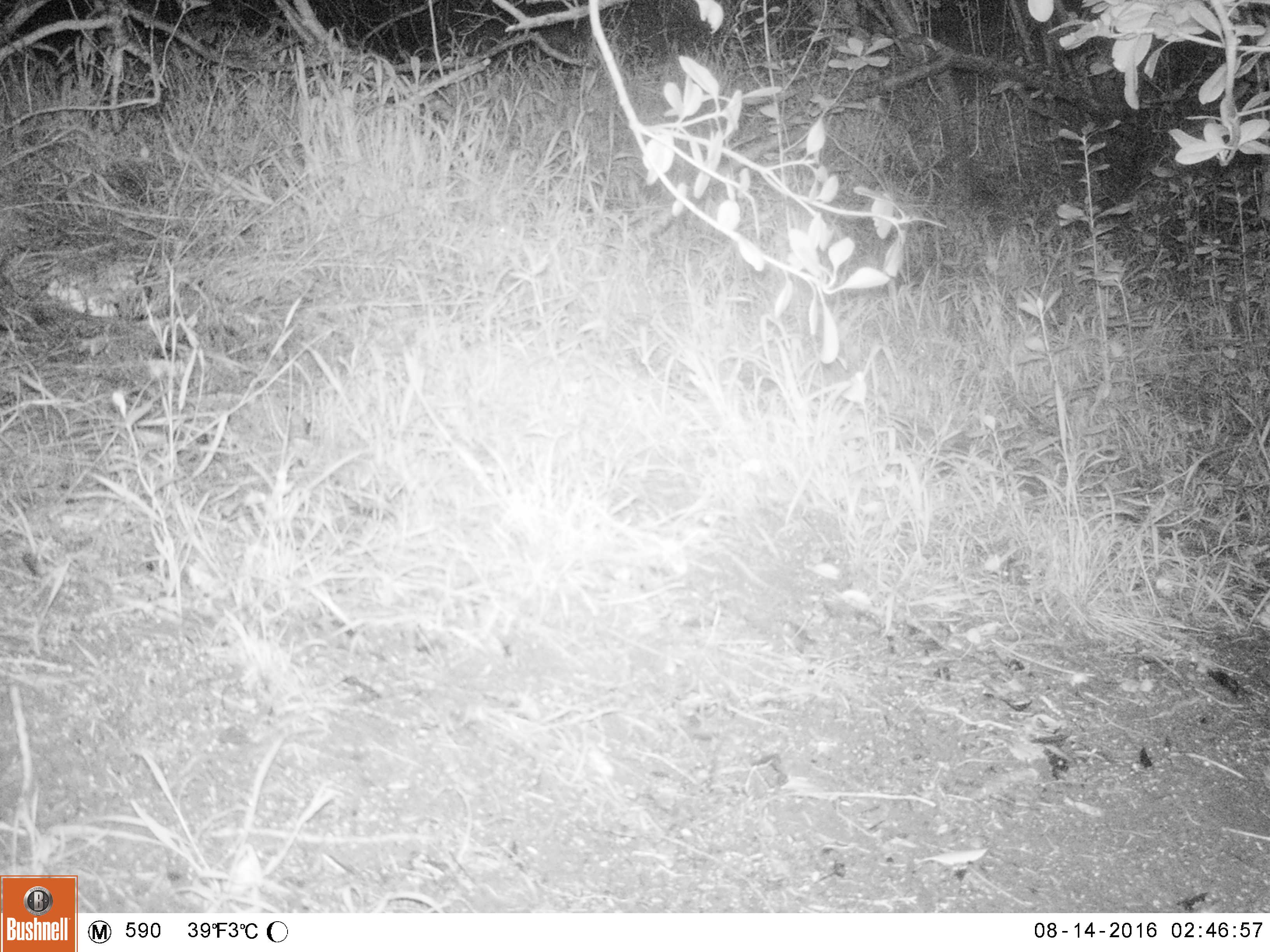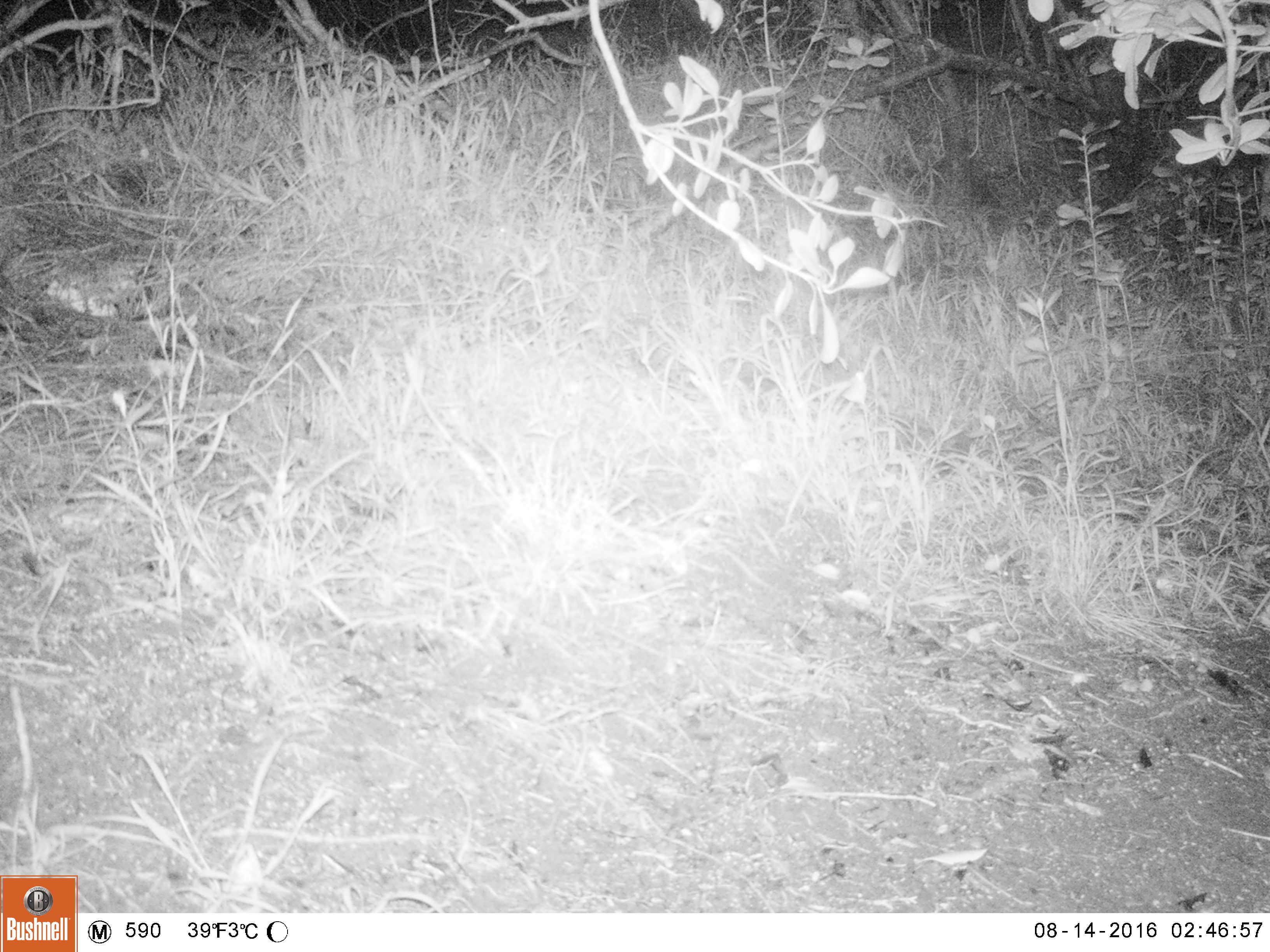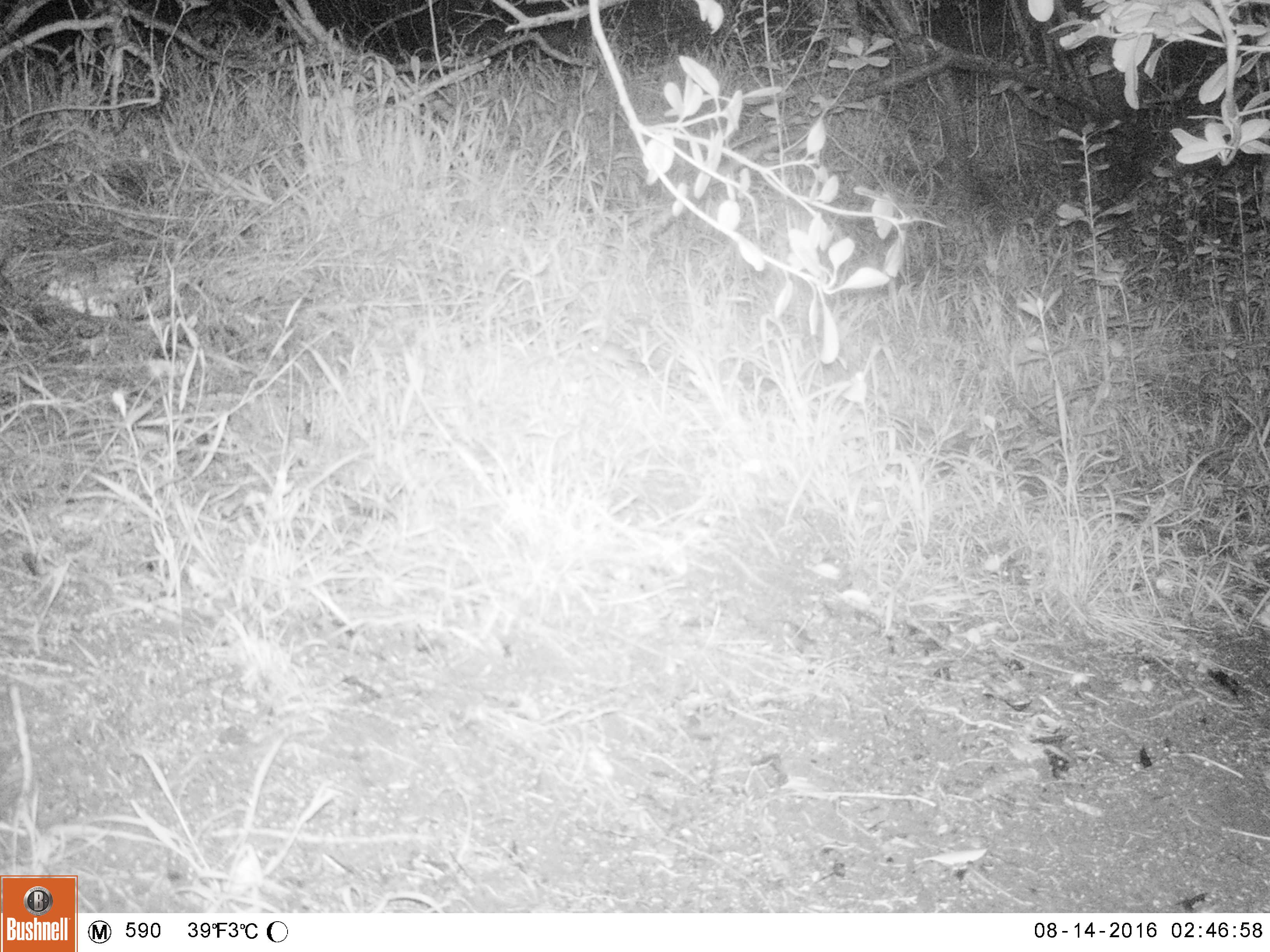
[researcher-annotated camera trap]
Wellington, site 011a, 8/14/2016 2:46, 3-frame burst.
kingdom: Animalia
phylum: Chordata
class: Mammalia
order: Rodentia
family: Muridae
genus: Mus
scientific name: Mus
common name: mouse